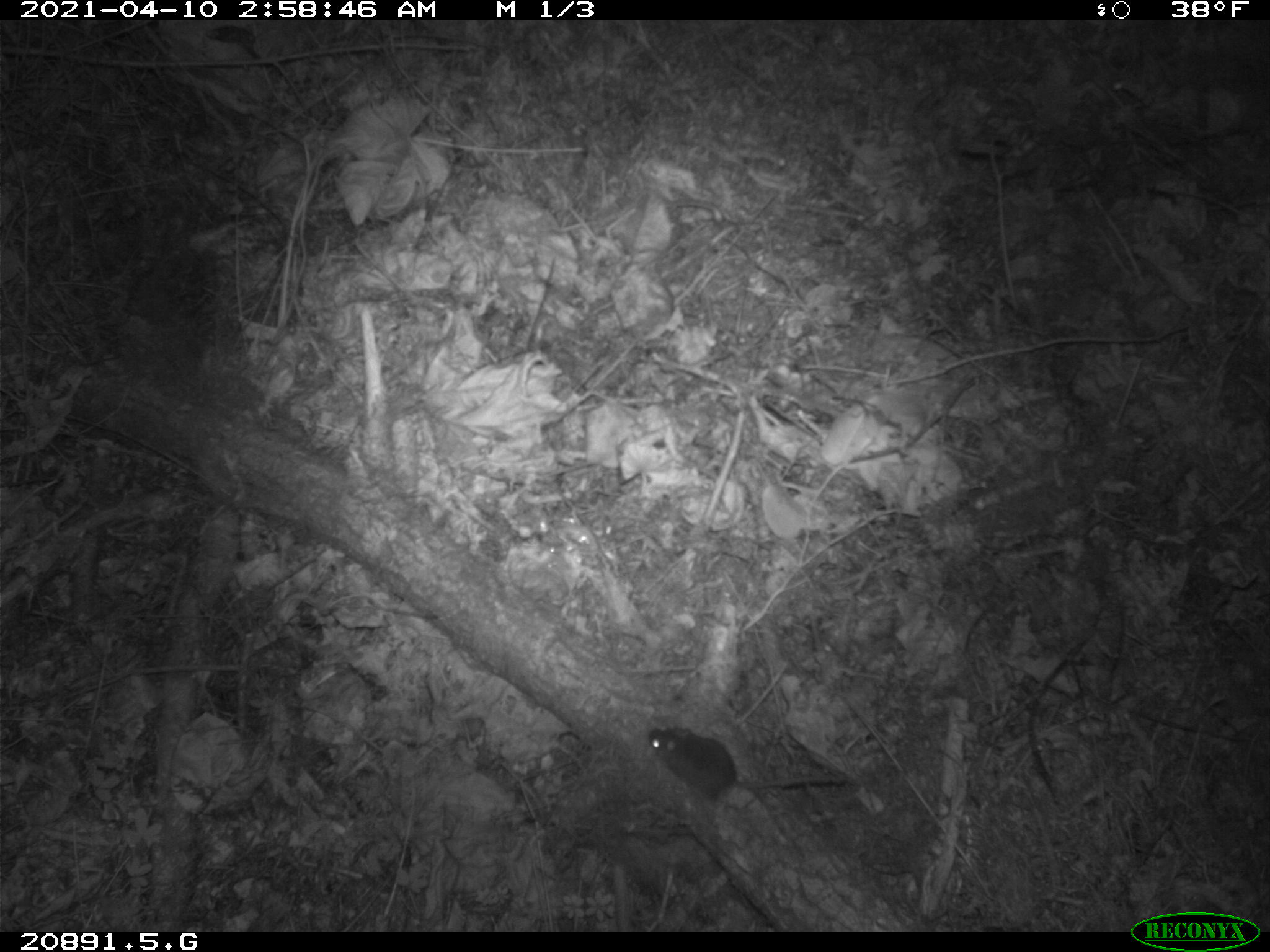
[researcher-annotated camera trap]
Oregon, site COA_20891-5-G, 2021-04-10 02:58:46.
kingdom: Animalia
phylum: Chordata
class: Mammalia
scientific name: Mammalia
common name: small mammal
Small mammal (Mammalia).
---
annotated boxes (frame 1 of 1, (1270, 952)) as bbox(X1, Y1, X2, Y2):
small mammal: bbox(643, 721, 844, 806)